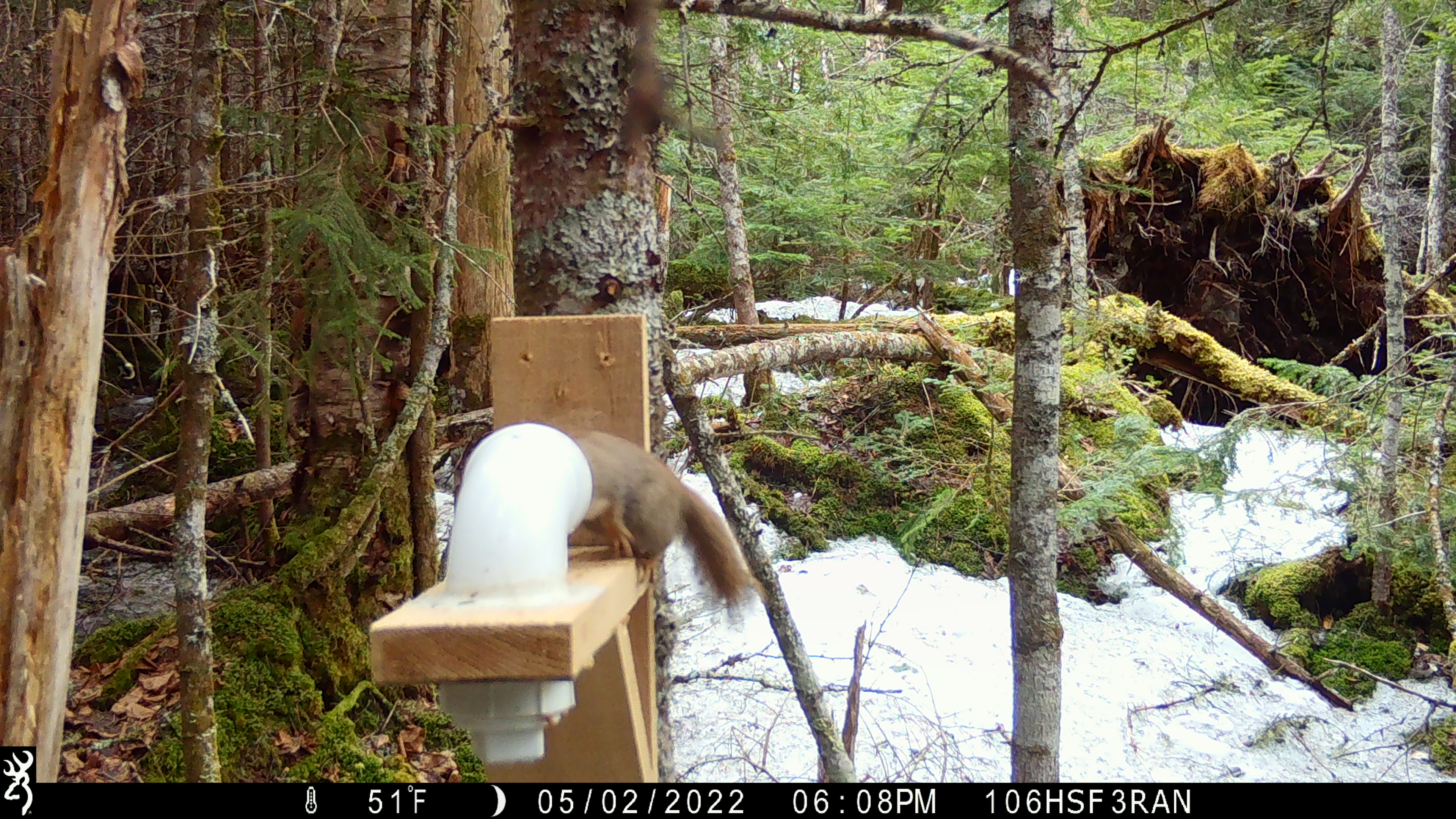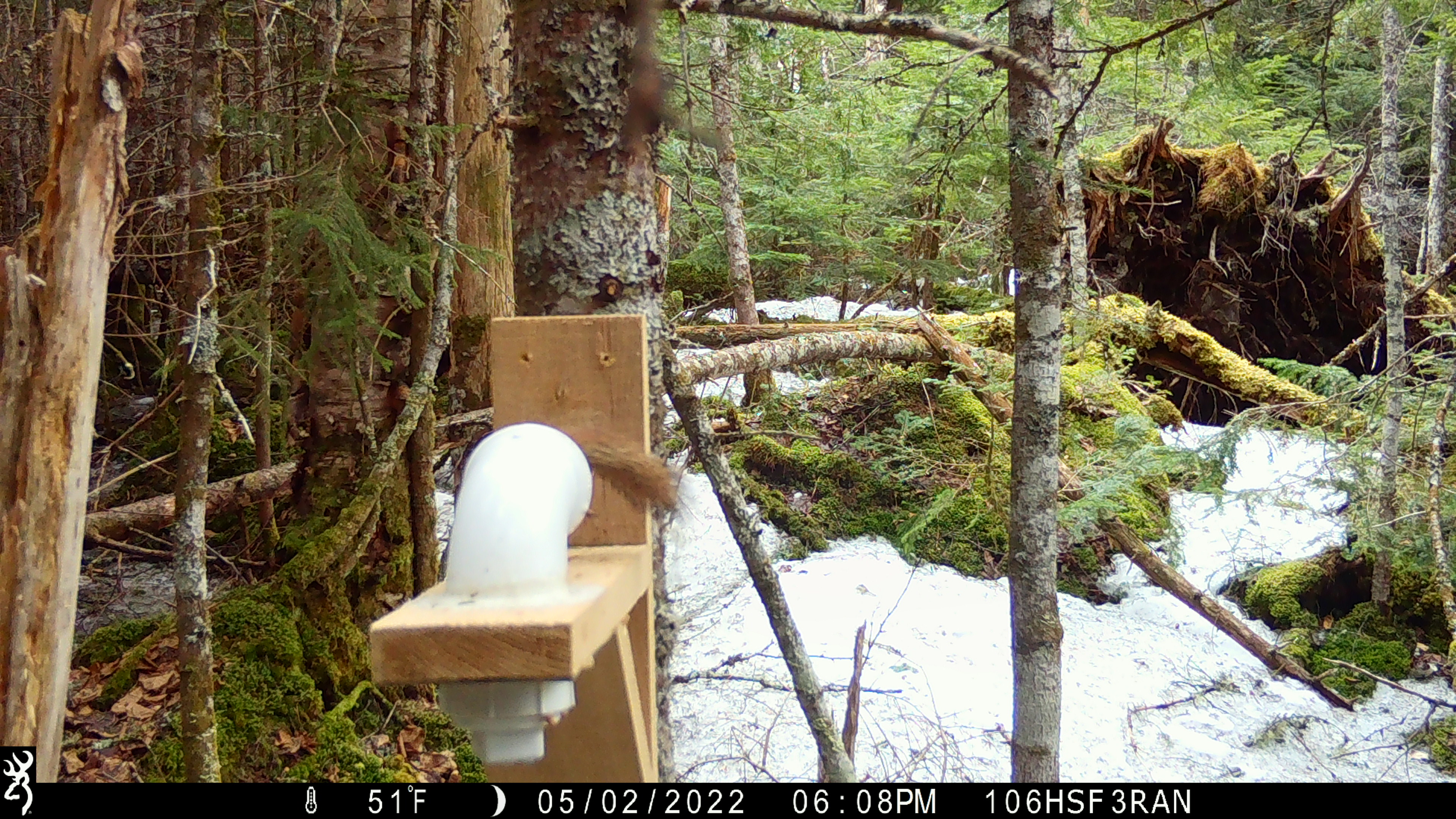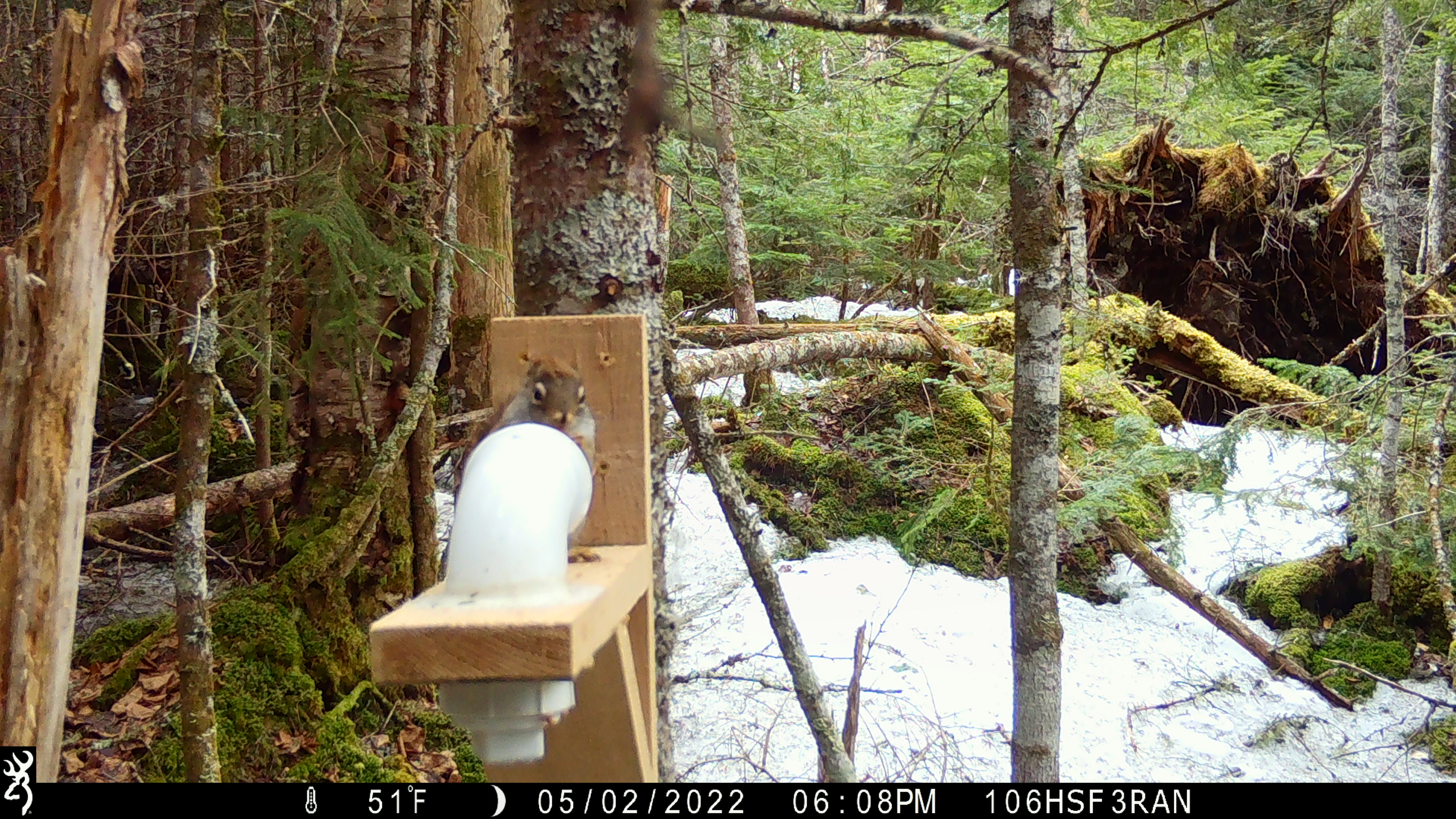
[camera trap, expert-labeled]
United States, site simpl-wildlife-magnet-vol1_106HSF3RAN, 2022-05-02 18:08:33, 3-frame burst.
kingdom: Animalia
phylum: Chordata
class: Mammalia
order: Rodentia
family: Sciuridae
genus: Tamiasciurus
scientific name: Tamiasciurus hudsonicus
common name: red squirrel